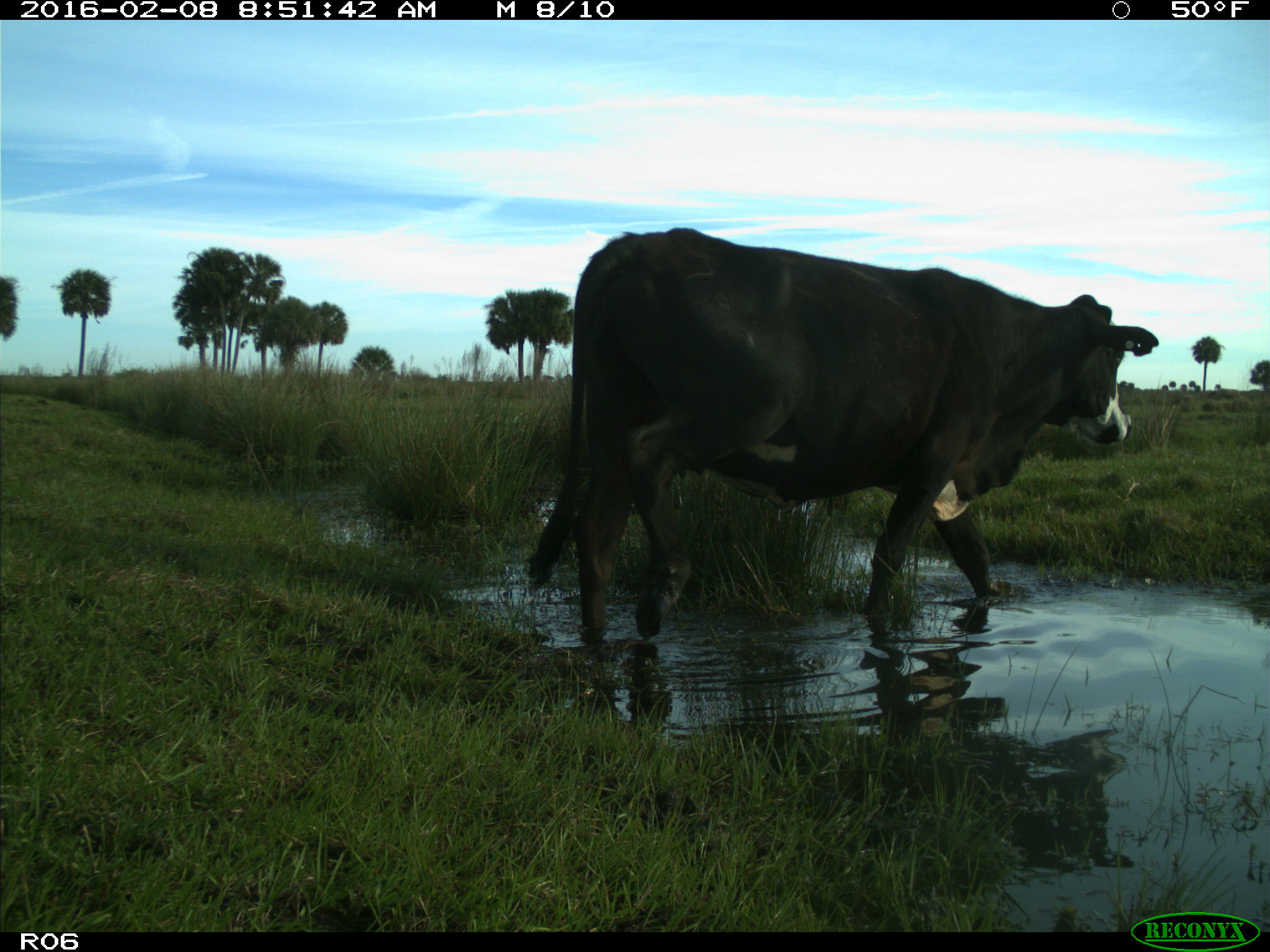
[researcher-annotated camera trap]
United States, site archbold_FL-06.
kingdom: Animalia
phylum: Chordata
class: Mammalia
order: Artiodactyla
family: Bovidae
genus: Bos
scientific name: Bos taurus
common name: domestic cow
Bos taurus (domestic cow).